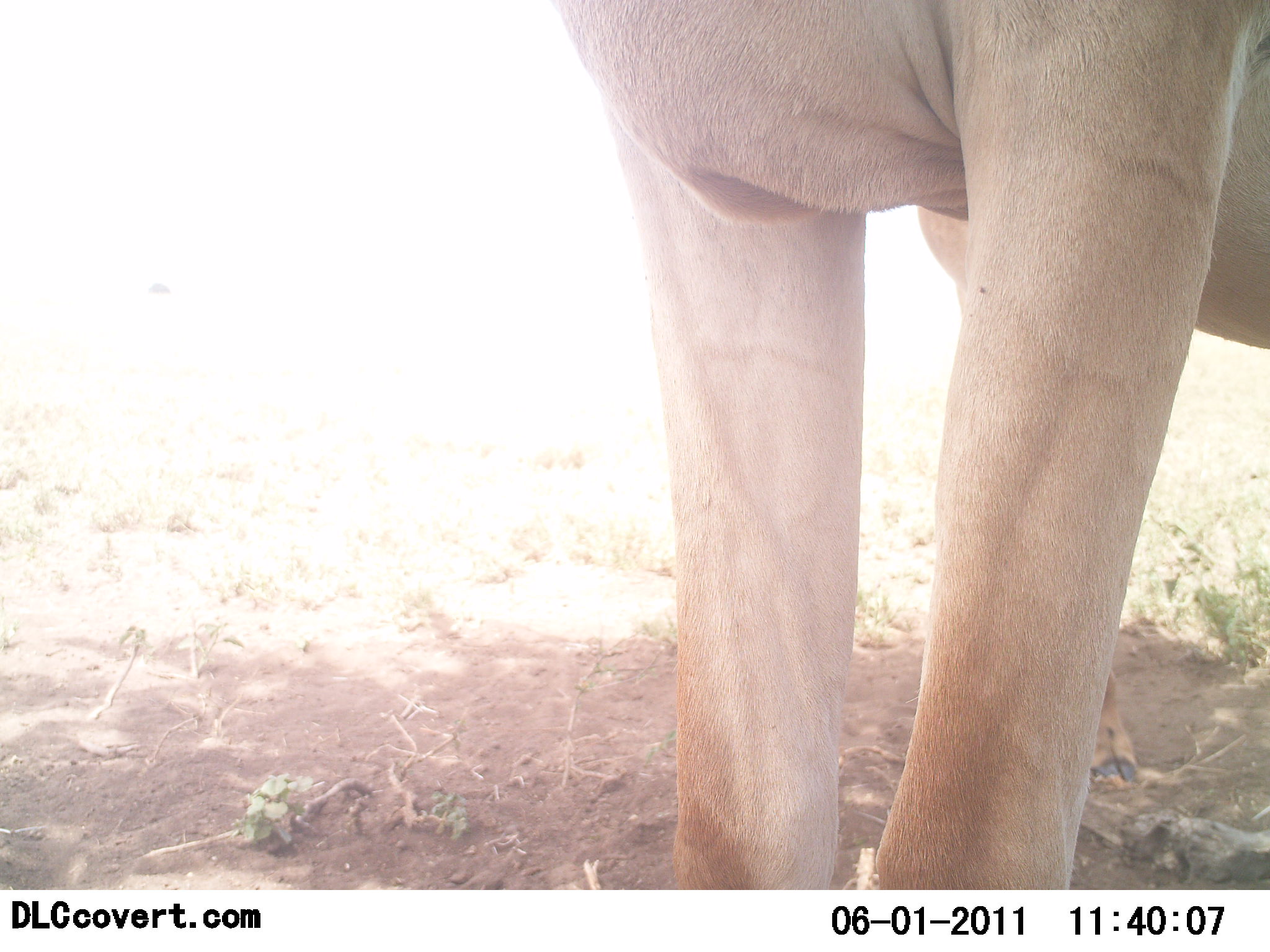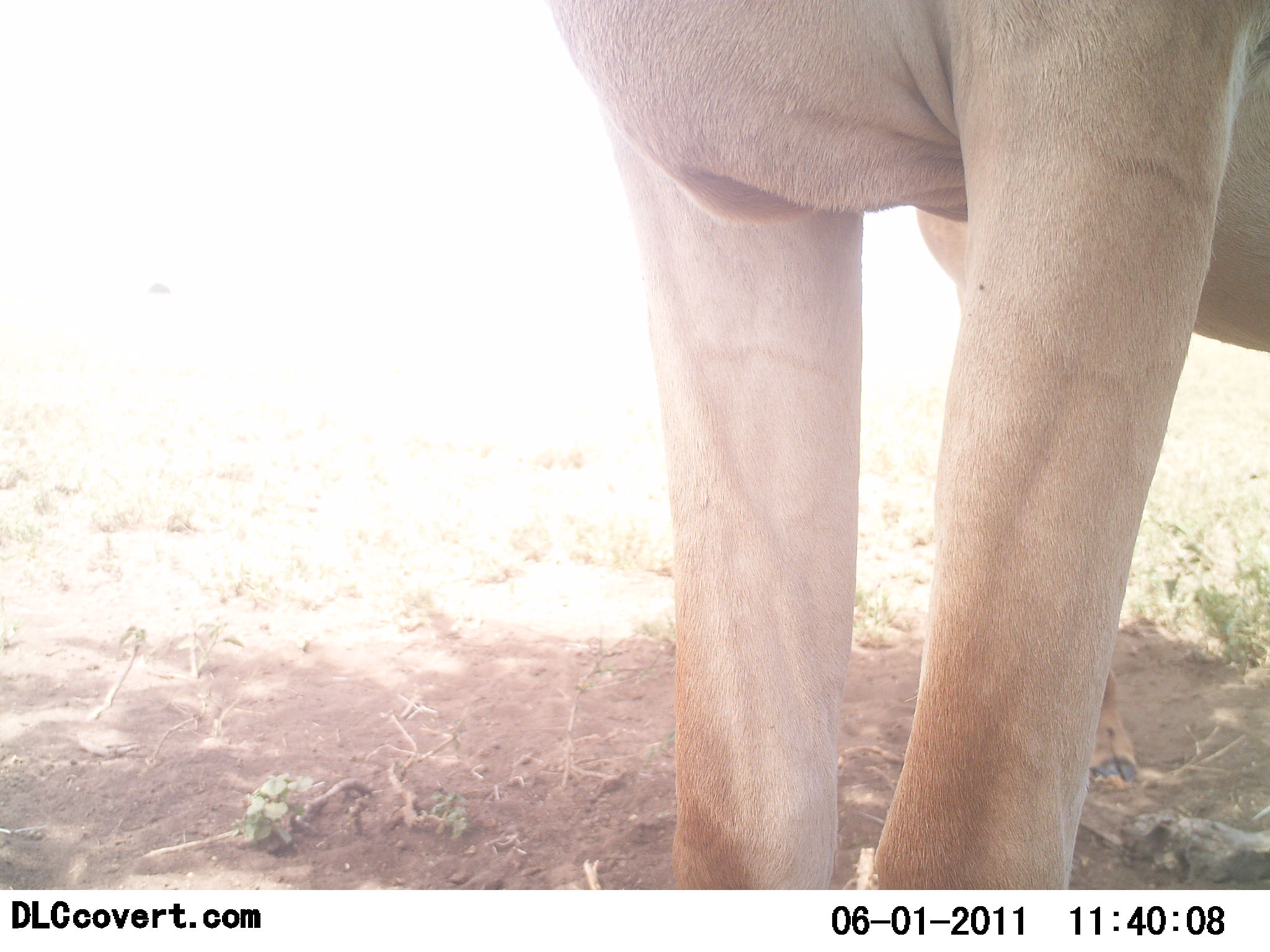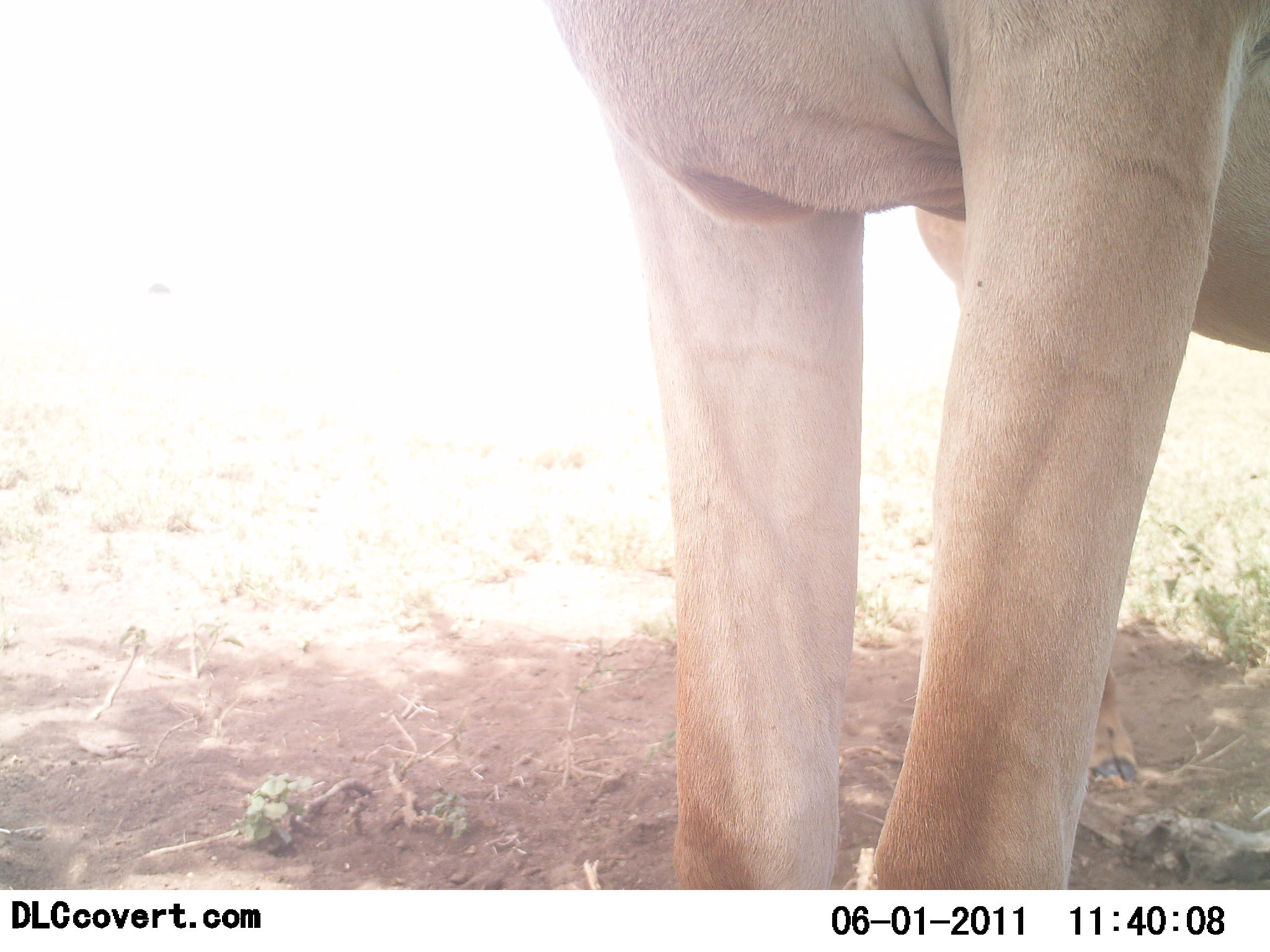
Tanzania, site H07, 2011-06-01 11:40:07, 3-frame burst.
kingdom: Animalia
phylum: Chordata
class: Mammalia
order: Carnivora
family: Felidae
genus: Panthera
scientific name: Panthera leo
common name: lion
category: lionfemale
Lionfemale (lion) (Panthera leo), count 1. Behavior (volunteer vote fractions): standing 100%, resting 0%, moving 0%, interacting 0%. Young present (vote fraction): 0%. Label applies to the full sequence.